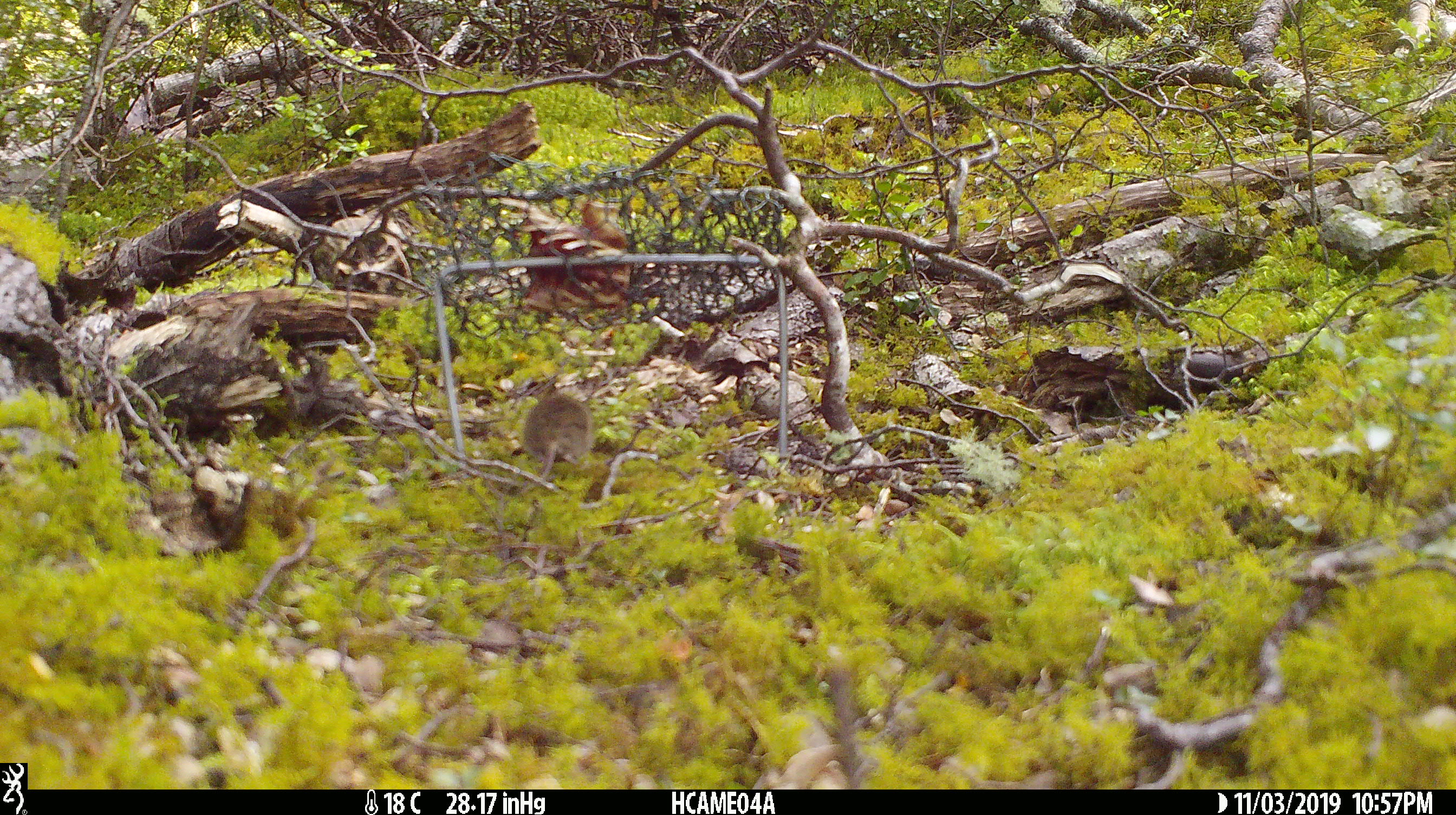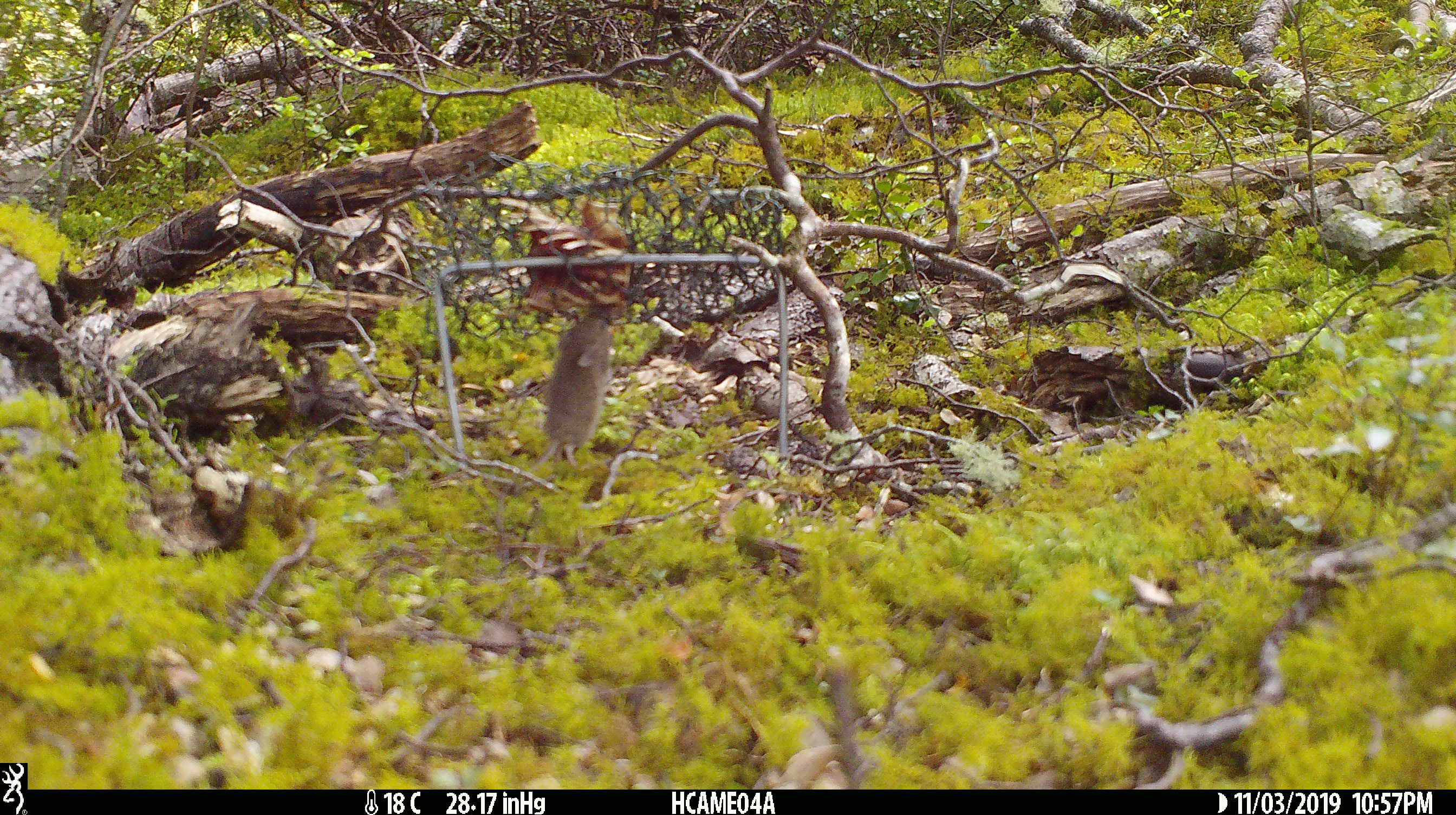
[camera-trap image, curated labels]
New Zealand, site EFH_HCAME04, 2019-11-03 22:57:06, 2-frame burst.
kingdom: Animalia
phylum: Chordata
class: Mammalia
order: Rodentia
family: Muridae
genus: Mus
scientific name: Mus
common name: mouse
Mouse (Mus).